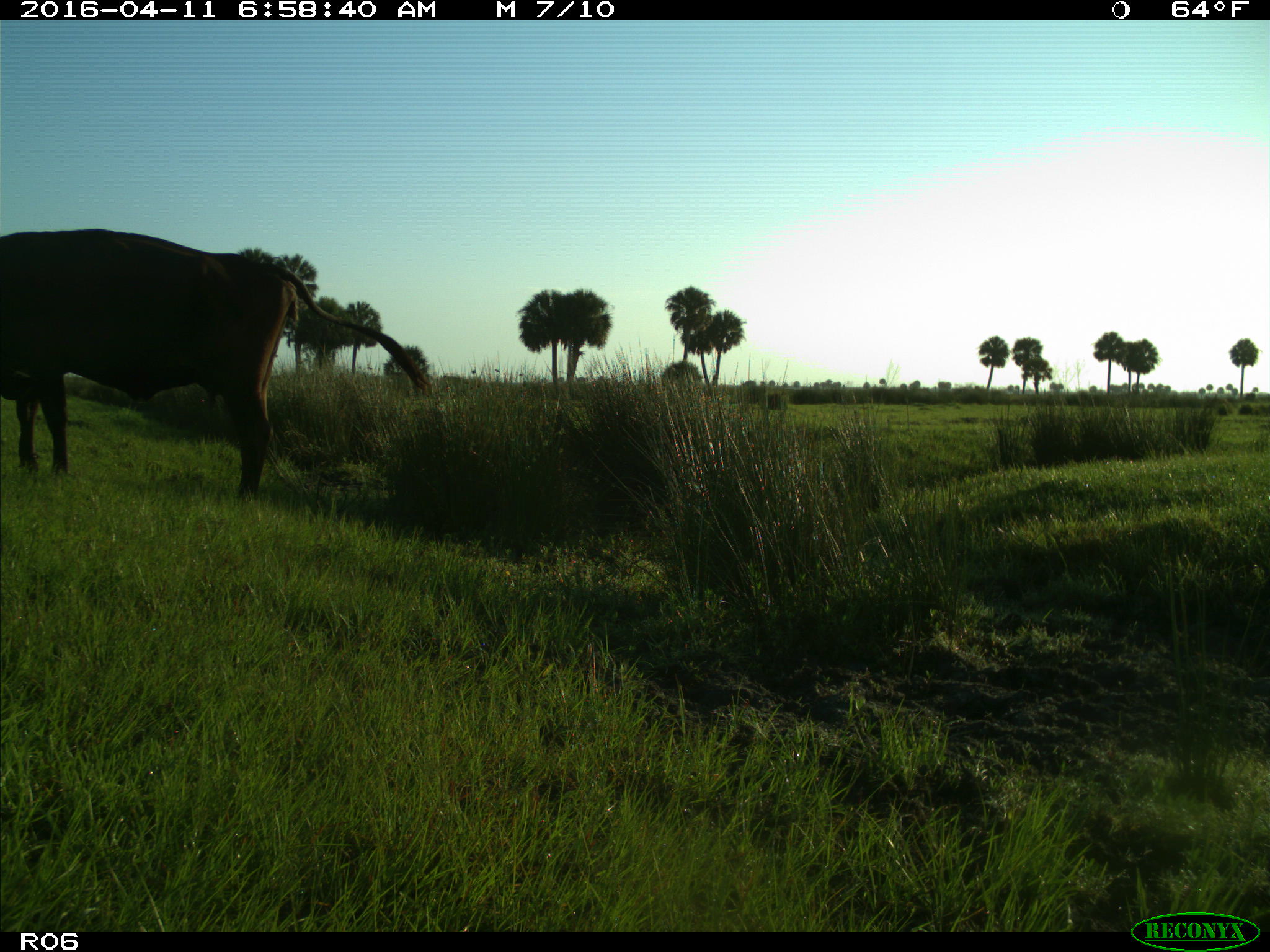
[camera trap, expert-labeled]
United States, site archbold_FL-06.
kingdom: Animalia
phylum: Chordata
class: Mammalia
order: Artiodactyla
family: Bovidae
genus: Bos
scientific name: Bos taurus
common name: domestic cow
Bos taurus (domestic cow).